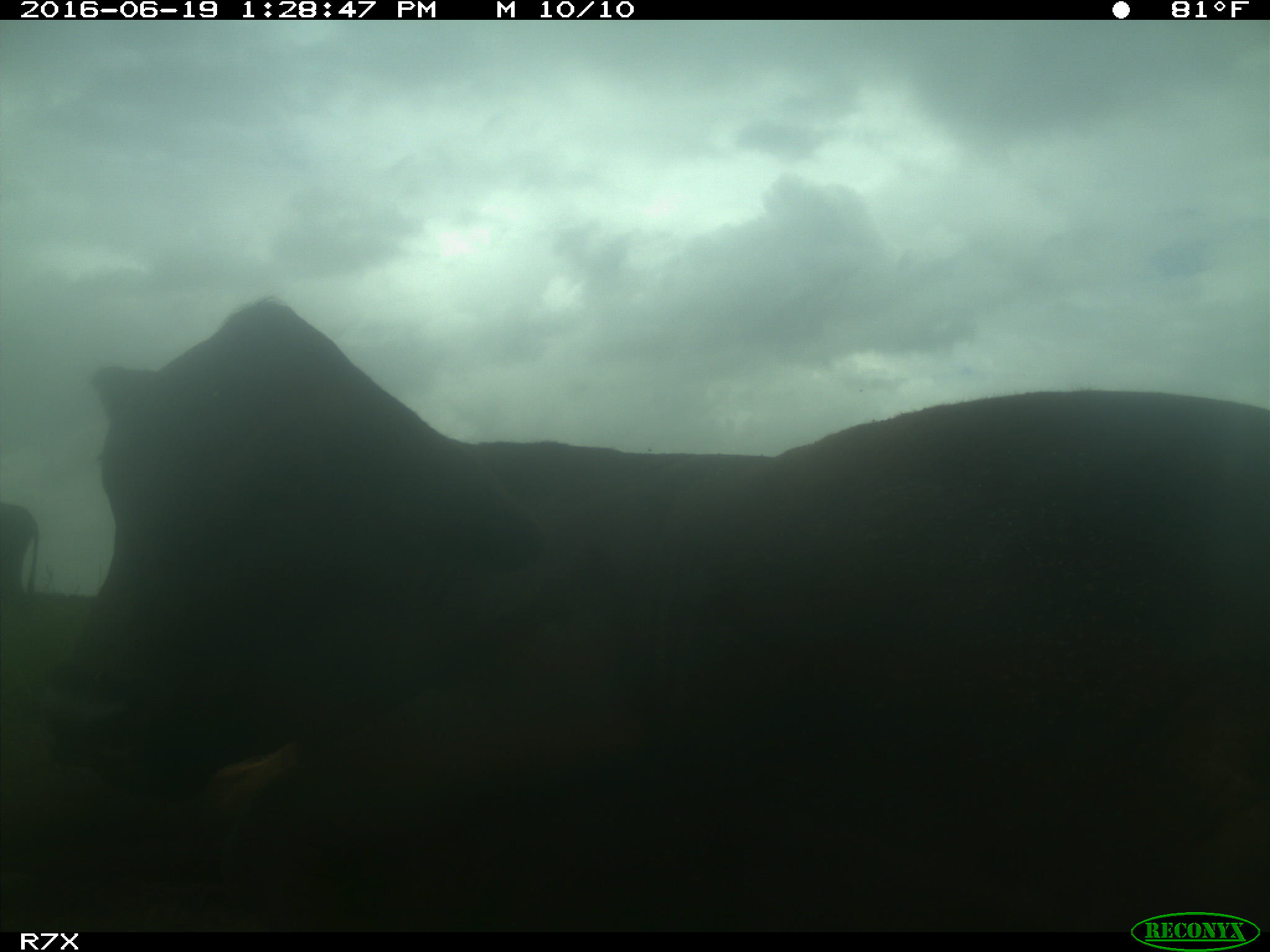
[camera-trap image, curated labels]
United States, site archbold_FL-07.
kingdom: Animalia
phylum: Chordata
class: Mammalia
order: Artiodactyla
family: Bovidae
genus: Bos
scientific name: Bos taurus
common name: domestic cow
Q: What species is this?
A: Bos taurus (domestic cow).